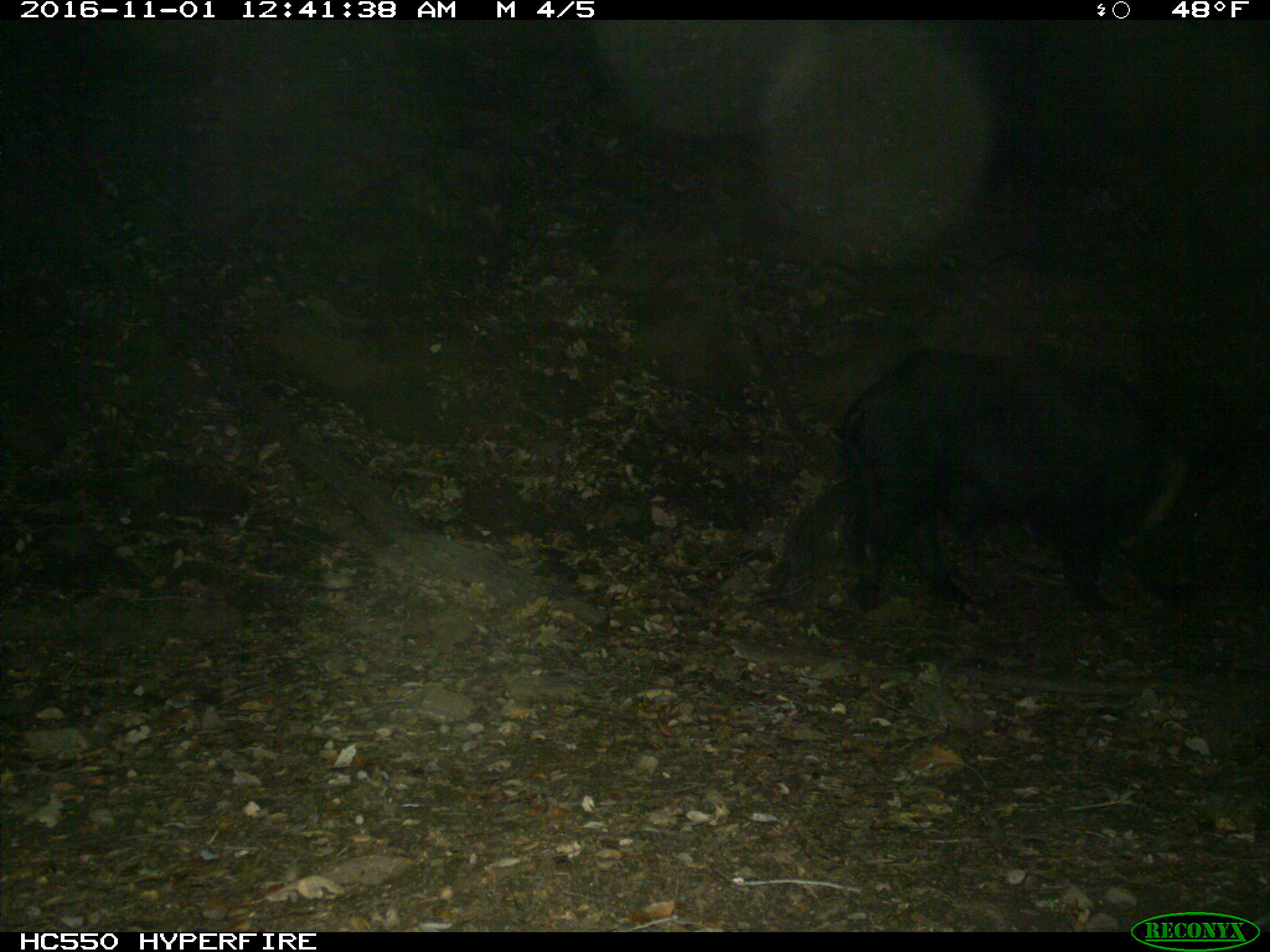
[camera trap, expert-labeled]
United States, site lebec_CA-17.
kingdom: Animalia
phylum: Chordata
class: Mammalia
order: Artiodactyla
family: Suidae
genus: Sus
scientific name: Sus scrofa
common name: wild boar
Sus scrofa (wild boar).